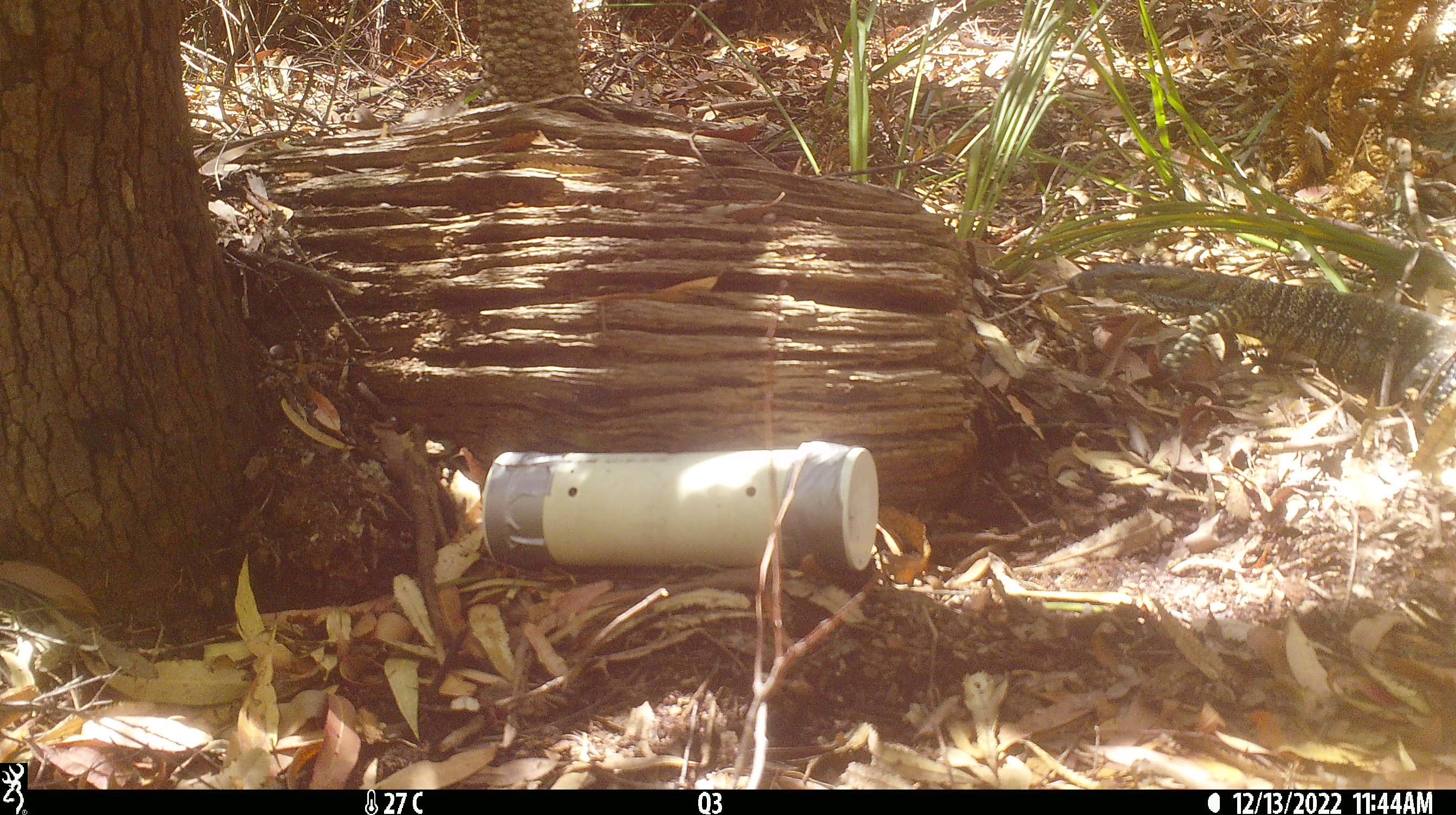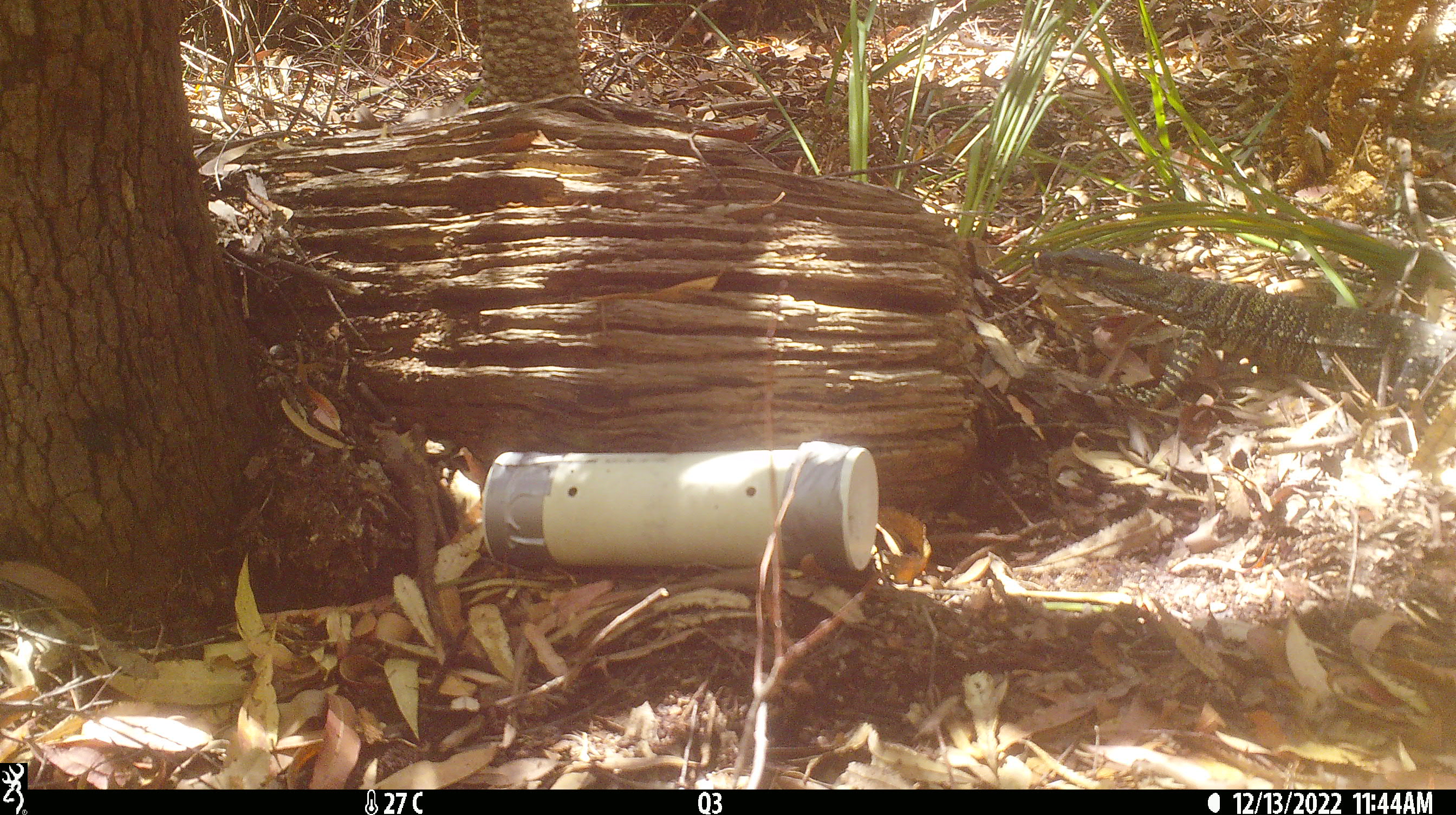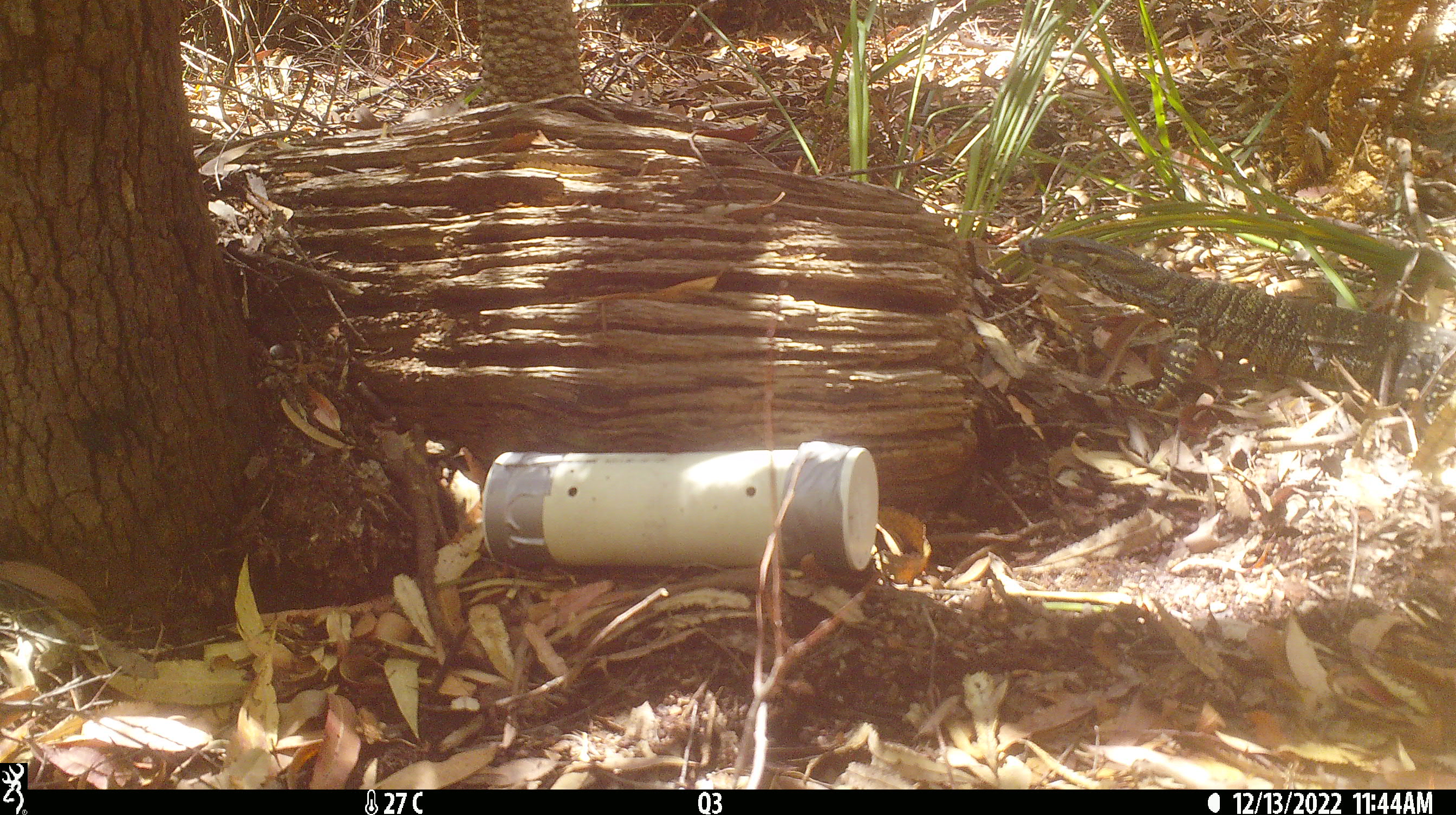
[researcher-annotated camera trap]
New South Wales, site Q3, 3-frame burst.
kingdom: Animalia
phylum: Chordata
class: Reptilia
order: Squamata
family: Varanidae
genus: Varanus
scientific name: Varanus varius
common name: lace monitor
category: goanna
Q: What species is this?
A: Goanna (lace monitor) (Varanus varius).